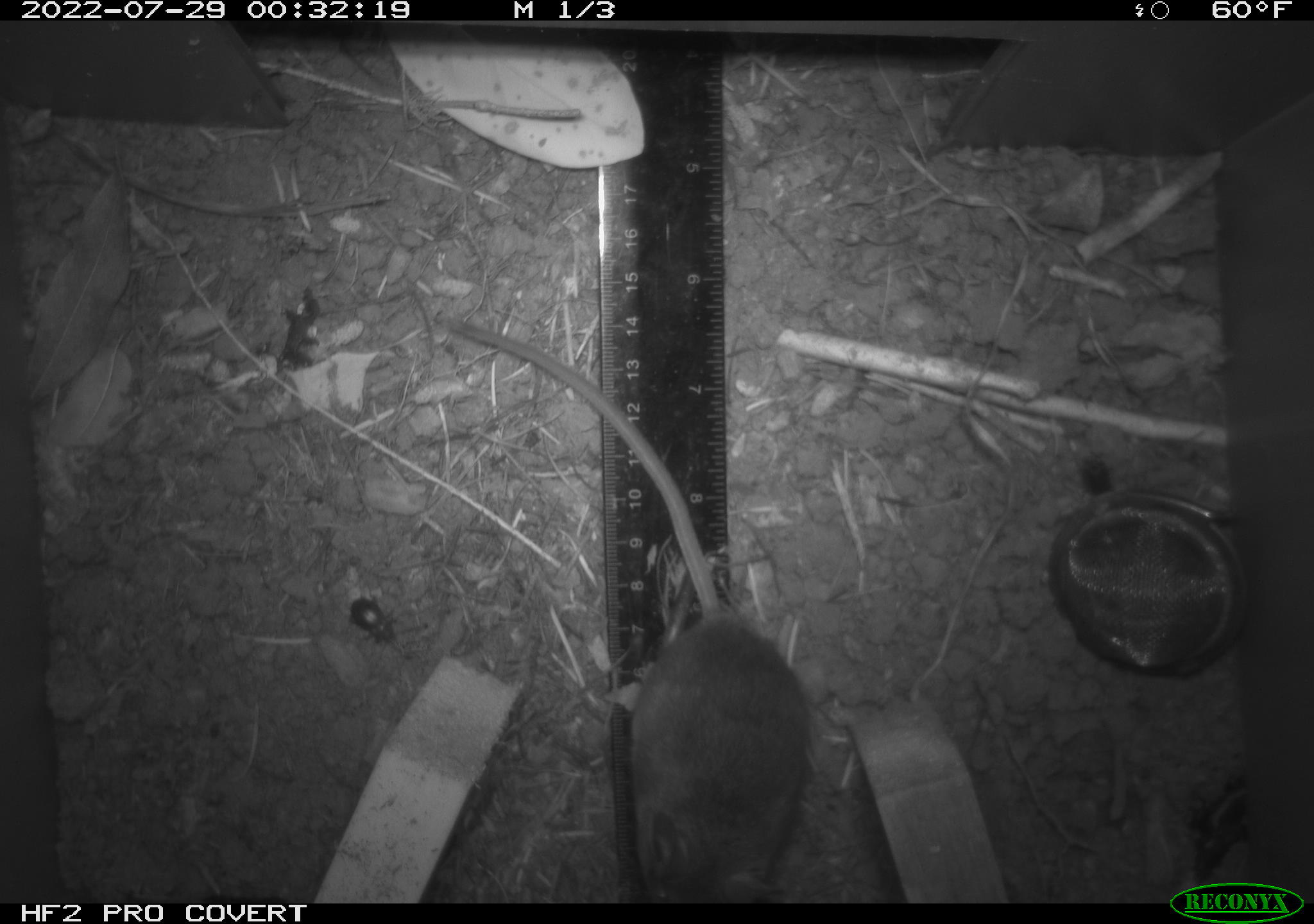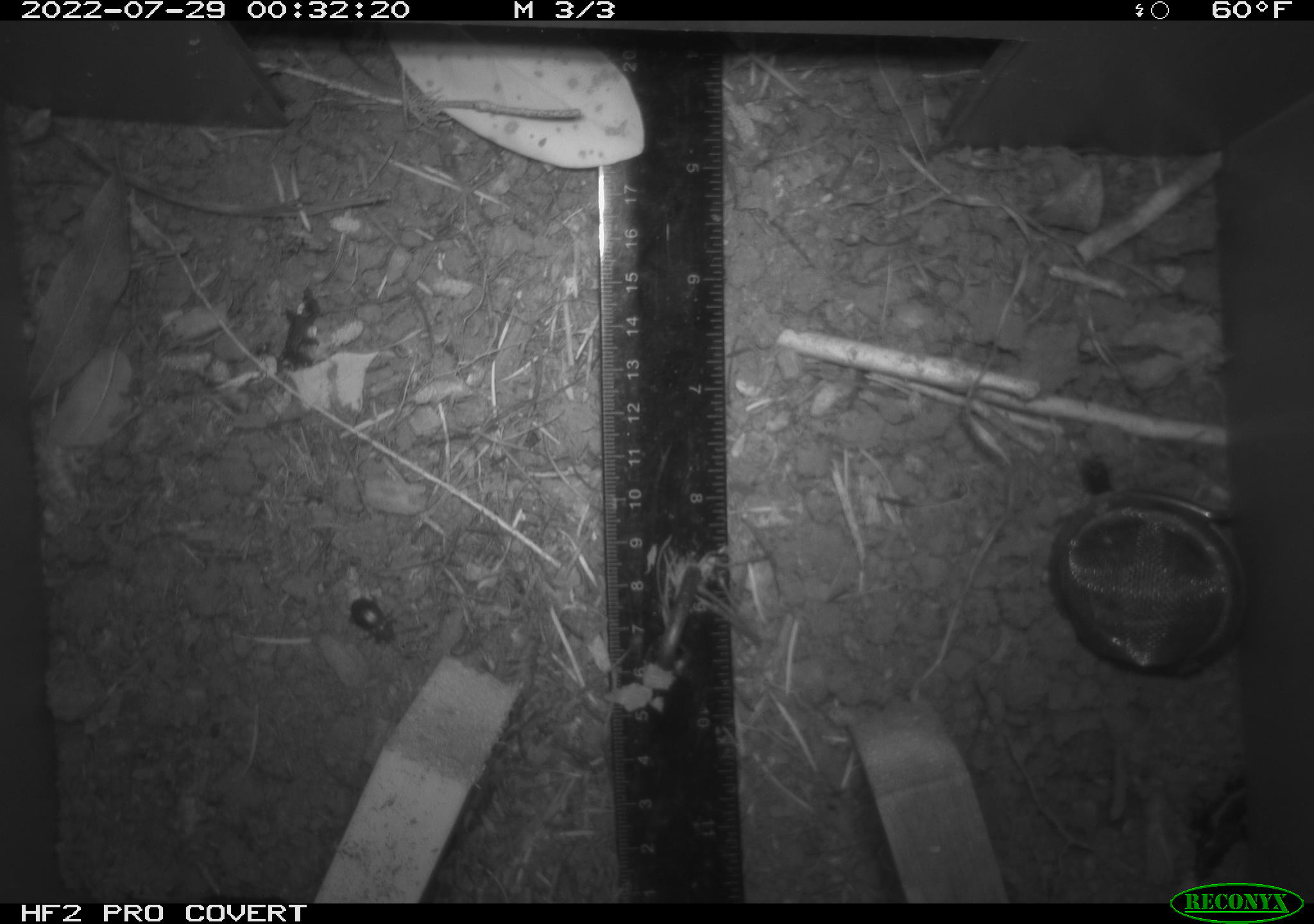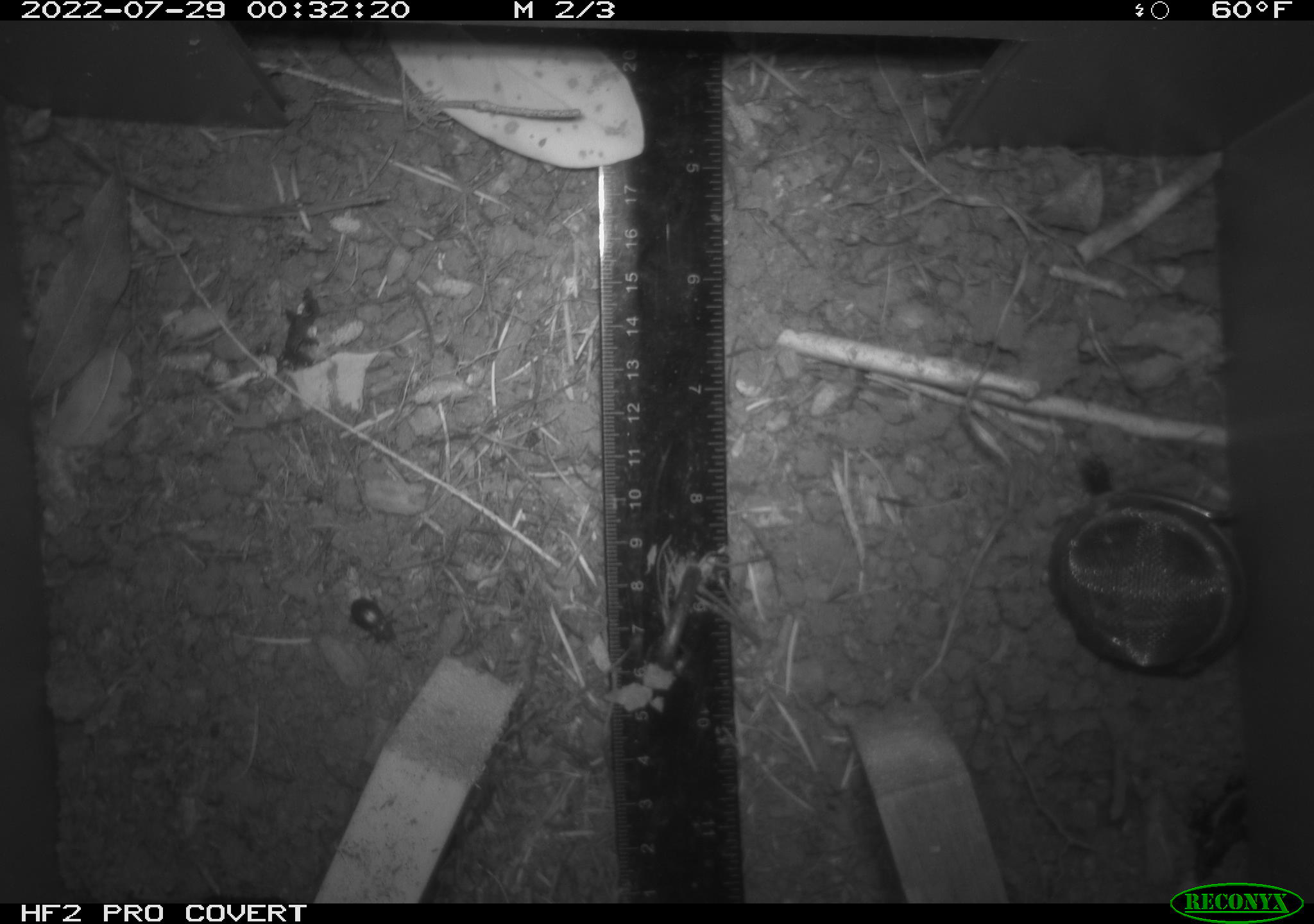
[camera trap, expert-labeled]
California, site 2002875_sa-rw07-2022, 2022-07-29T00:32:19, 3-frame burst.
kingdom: Animalia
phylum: Arthropoda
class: Insecta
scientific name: Insecta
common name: insect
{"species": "insect (Insecta)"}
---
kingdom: Animalia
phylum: Chordata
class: Mammalia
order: Rodentia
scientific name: Rodentia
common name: mouse species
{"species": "mouse species (Rodentia)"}